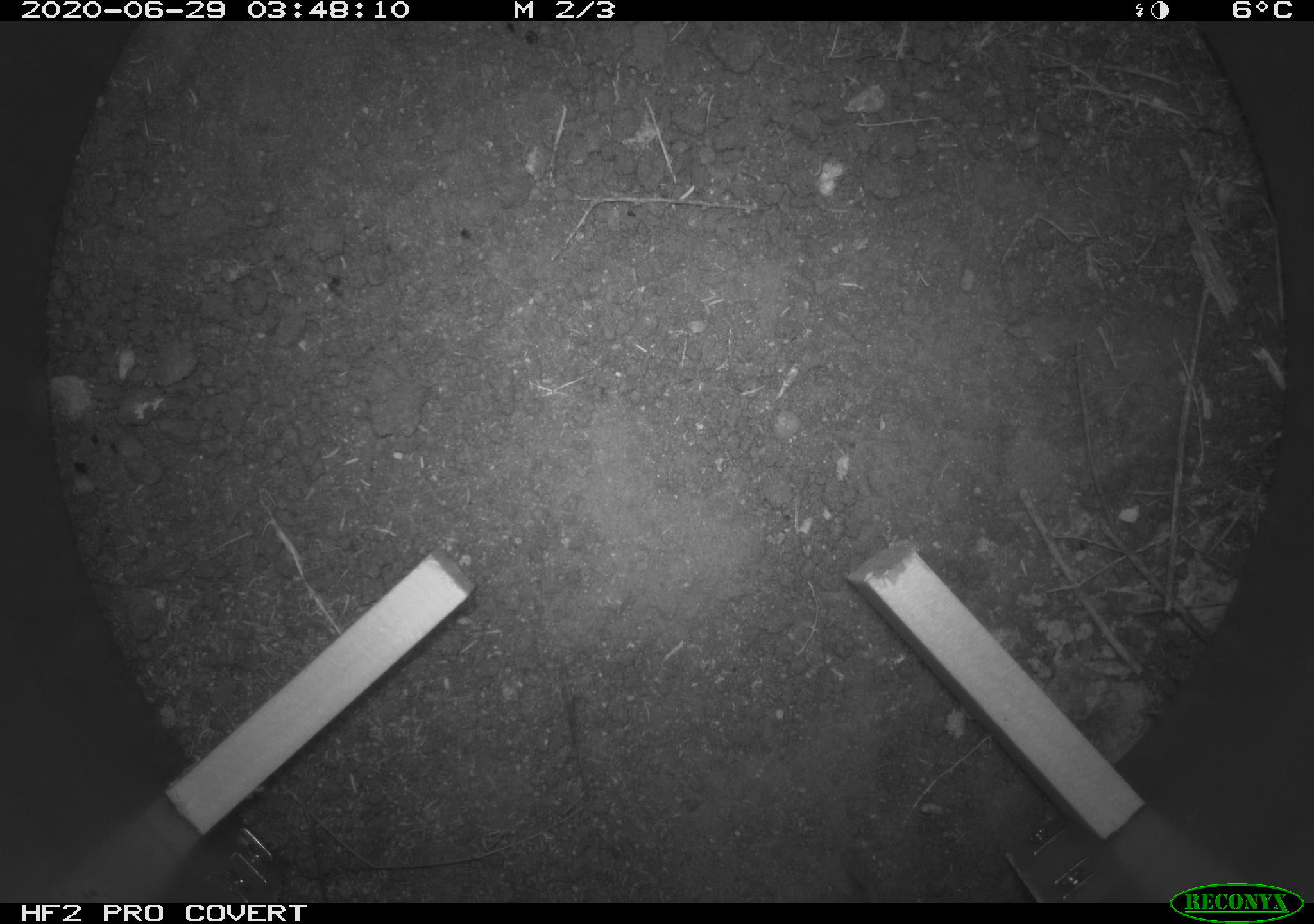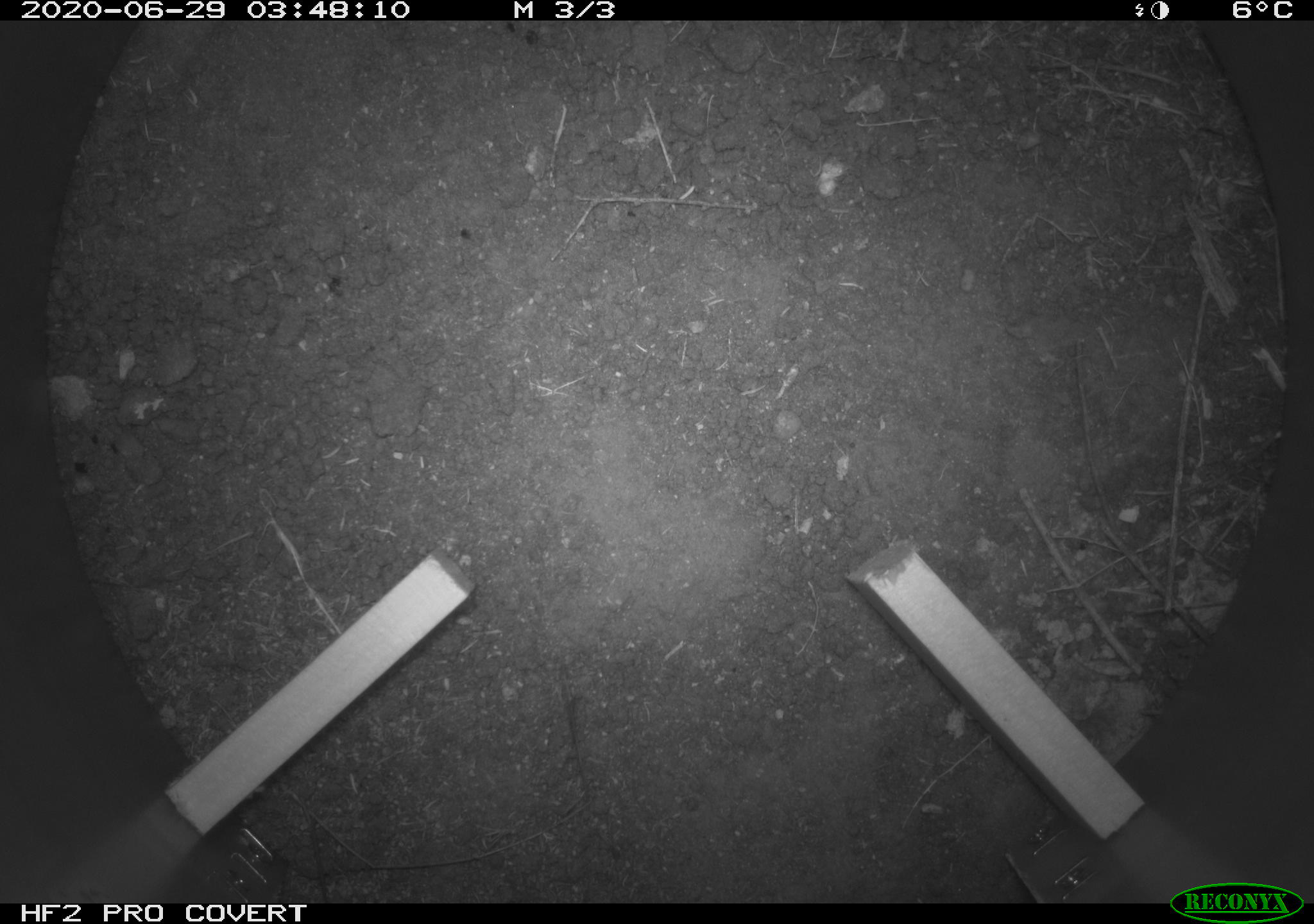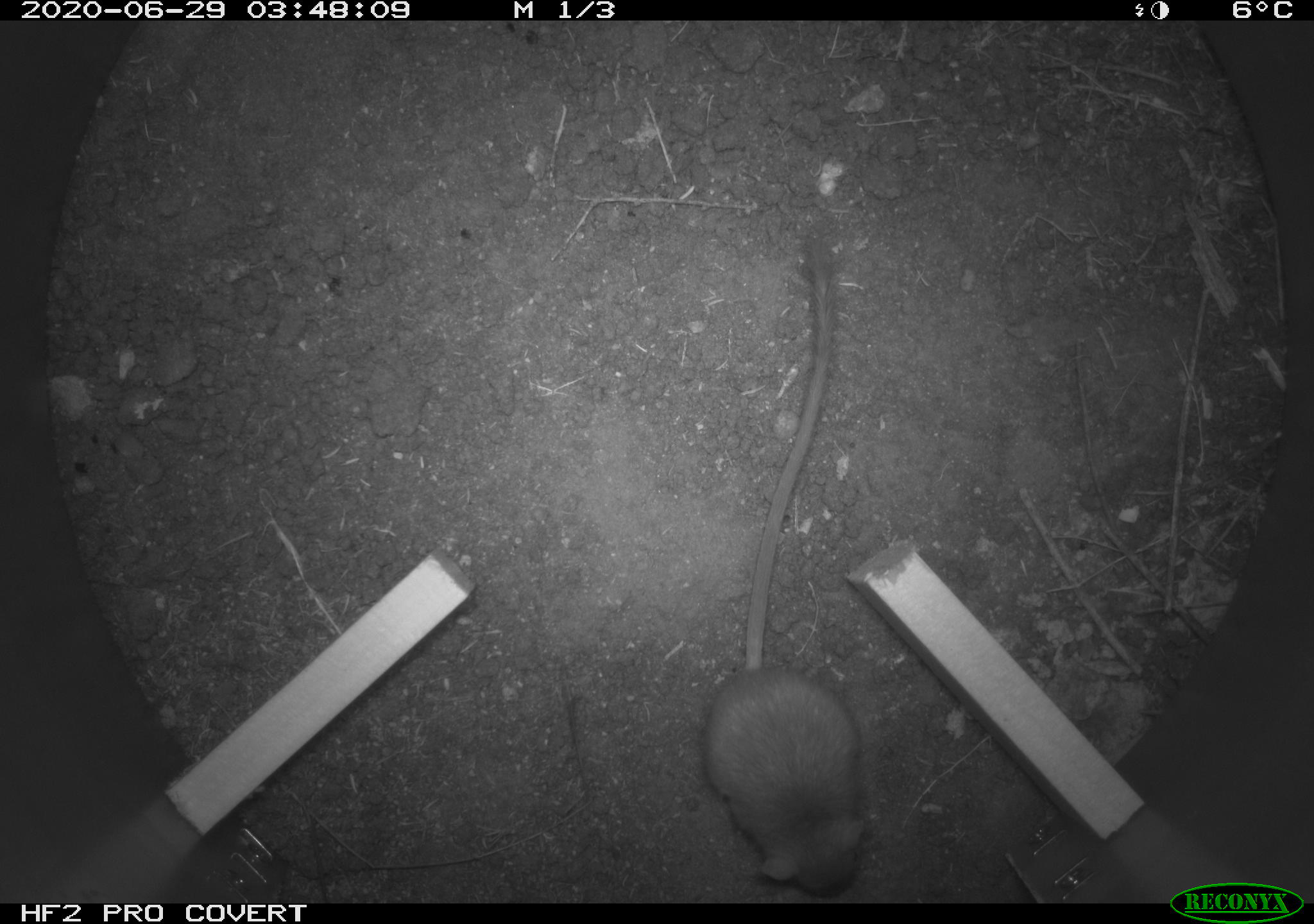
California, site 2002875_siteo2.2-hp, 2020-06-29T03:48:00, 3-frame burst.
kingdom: Animalia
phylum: Chordata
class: Mammalia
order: Rodentia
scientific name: Rodentia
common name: rodent